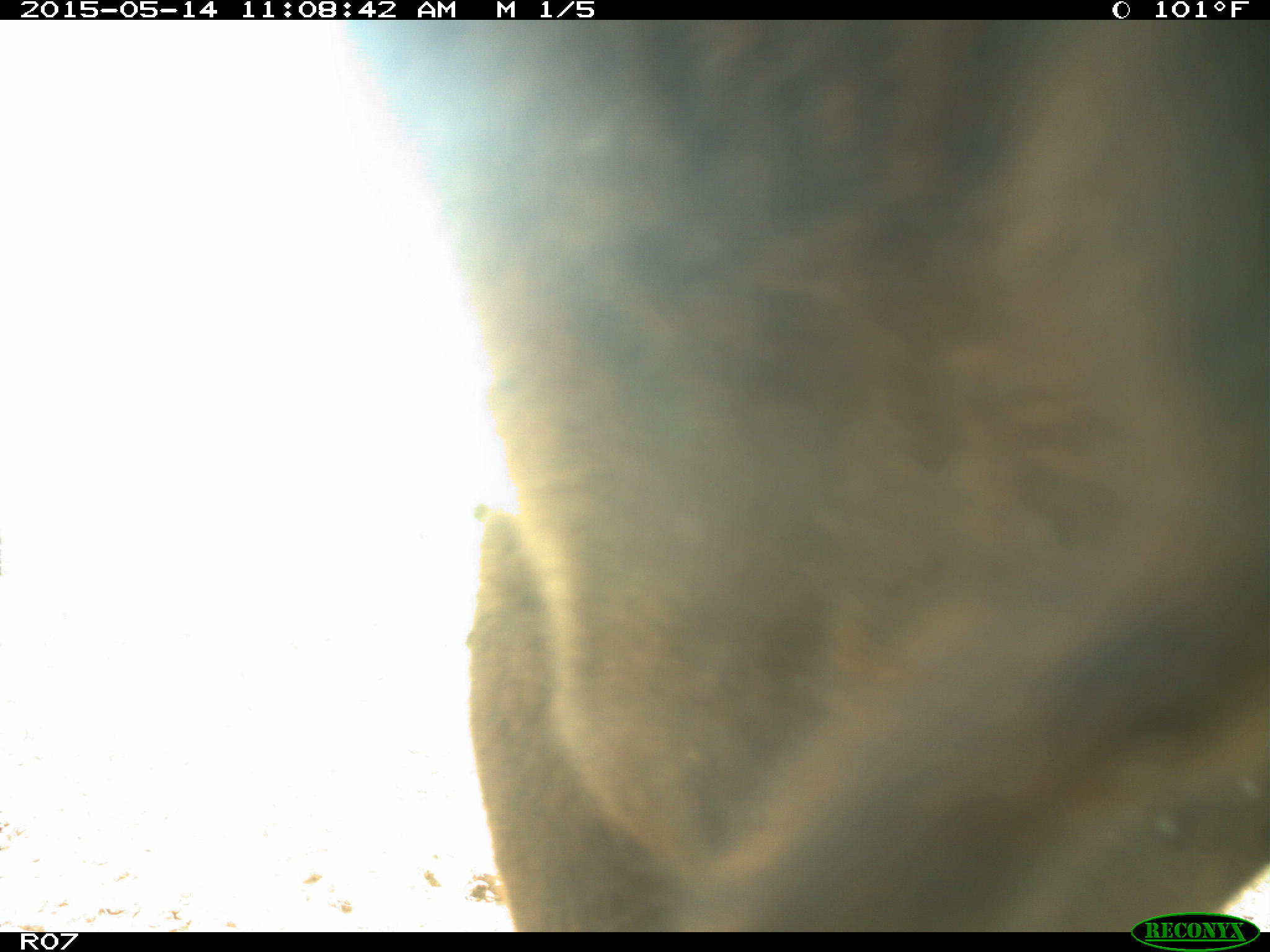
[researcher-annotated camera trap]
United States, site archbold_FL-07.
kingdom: Animalia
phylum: Chordata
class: Mammalia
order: Artiodactyla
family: Bovidae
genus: Bos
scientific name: Bos taurus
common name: domestic cow